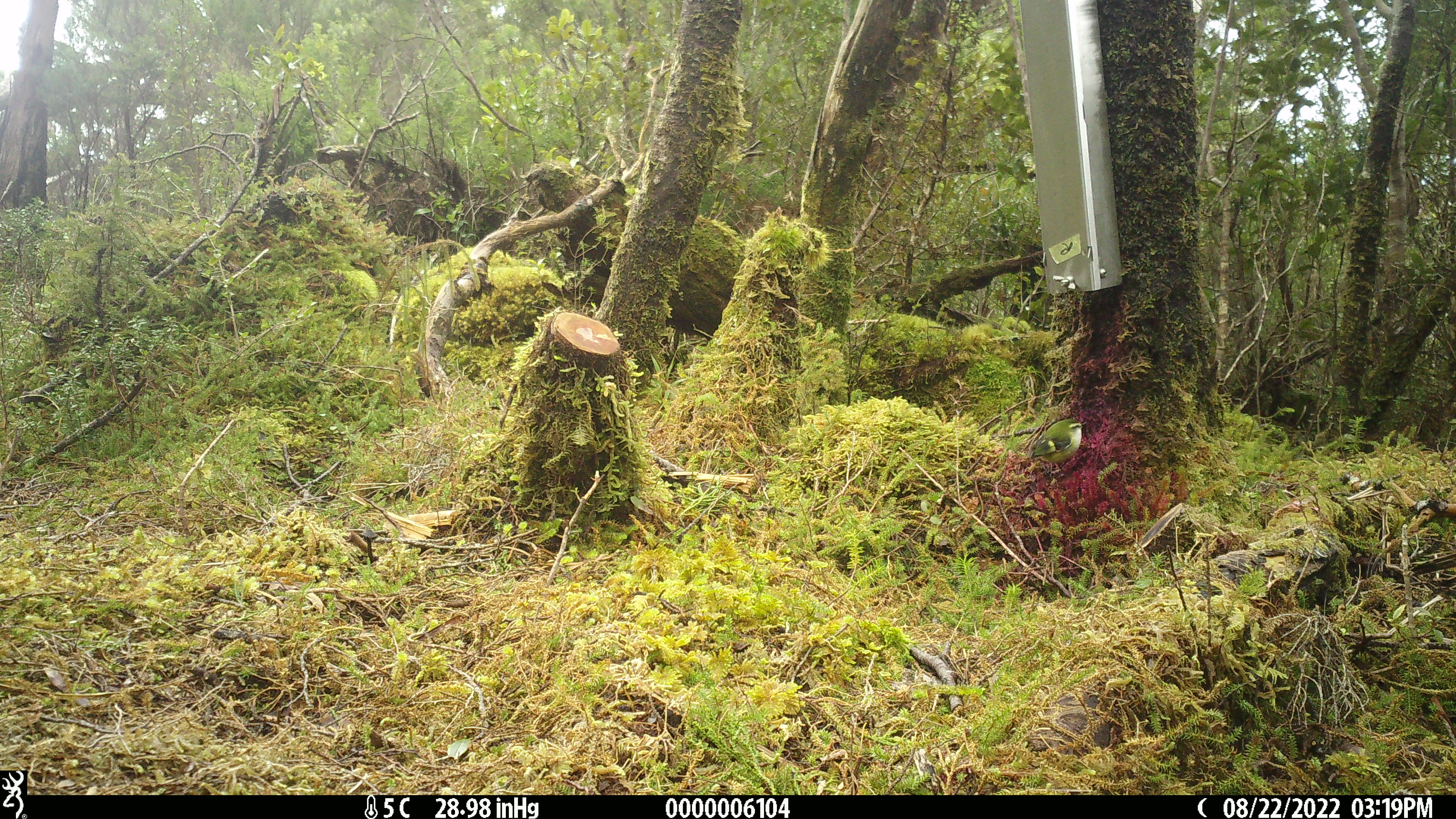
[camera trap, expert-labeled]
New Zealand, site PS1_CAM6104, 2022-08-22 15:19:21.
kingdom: Animalia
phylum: Chordata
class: Aves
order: Passeriformes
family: Acanthisittidae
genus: Acanthisitta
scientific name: Acanthisitta chloris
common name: rifleman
Rifleman (Acanthisitta chloris).